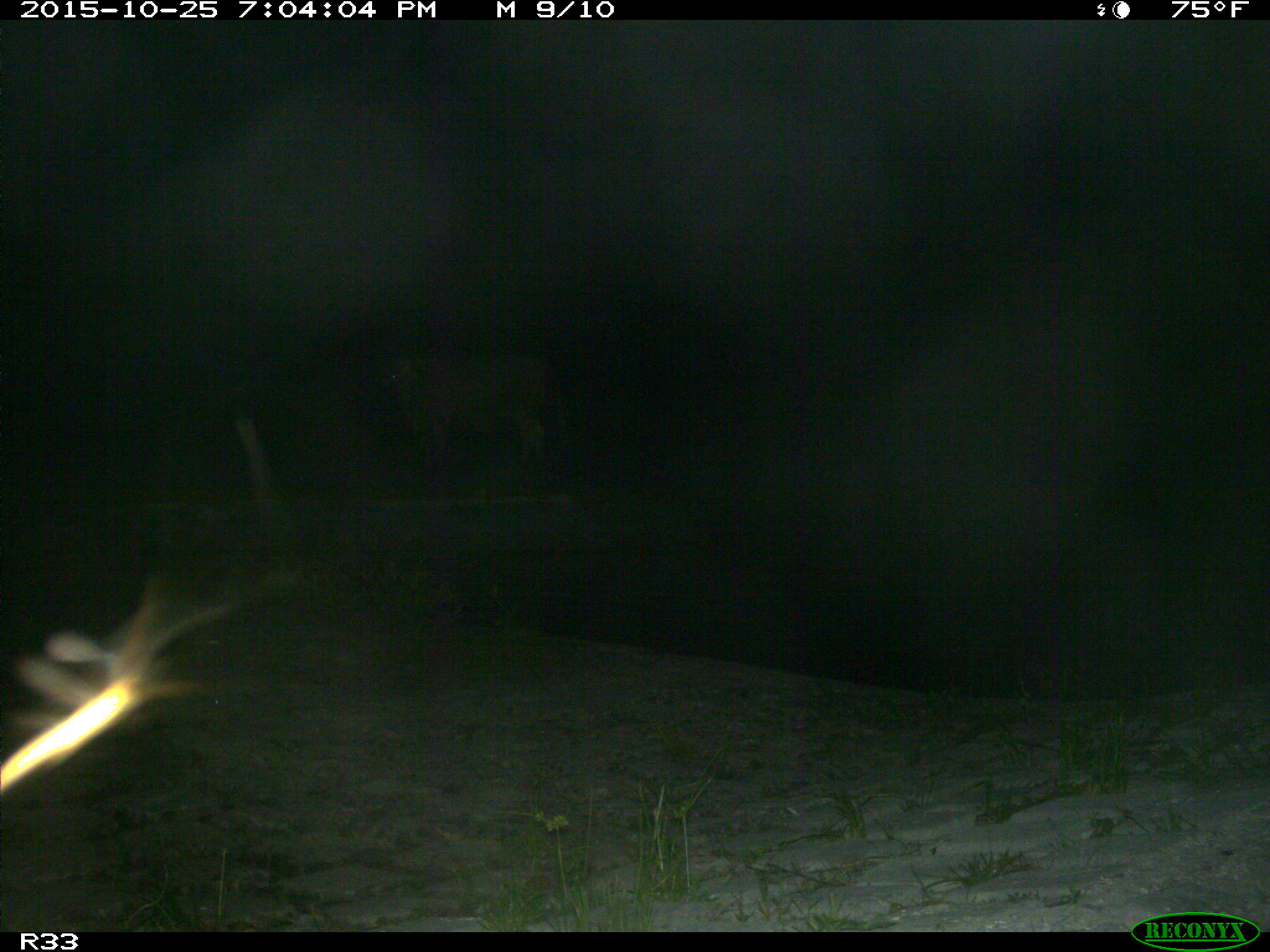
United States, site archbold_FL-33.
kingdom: Animalia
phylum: Chordata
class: Mammalia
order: Artiodactyla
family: Bovidae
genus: Bos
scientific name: Bos taurus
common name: domestic cow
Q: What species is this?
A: Bos taurus (domestic cow).